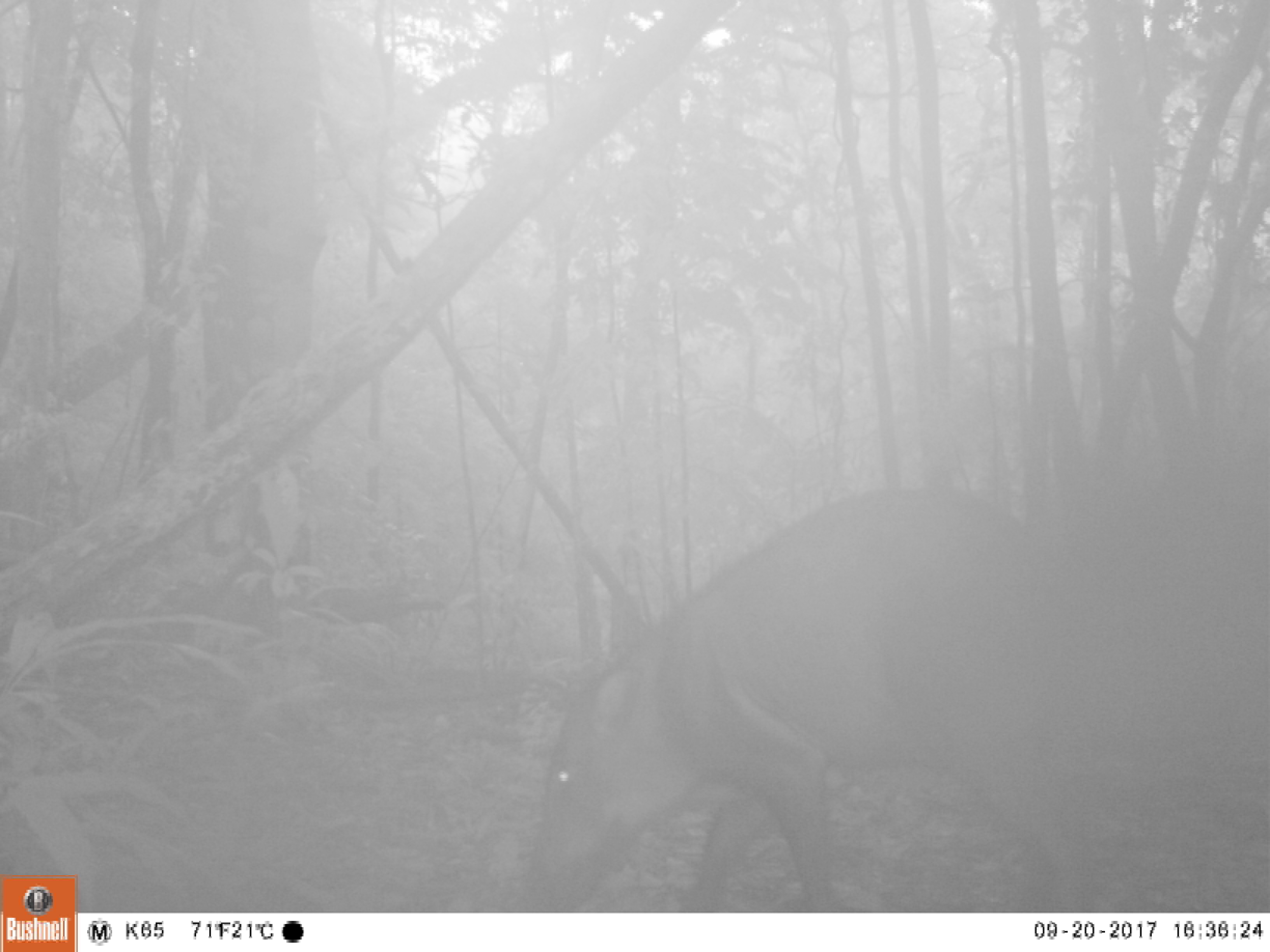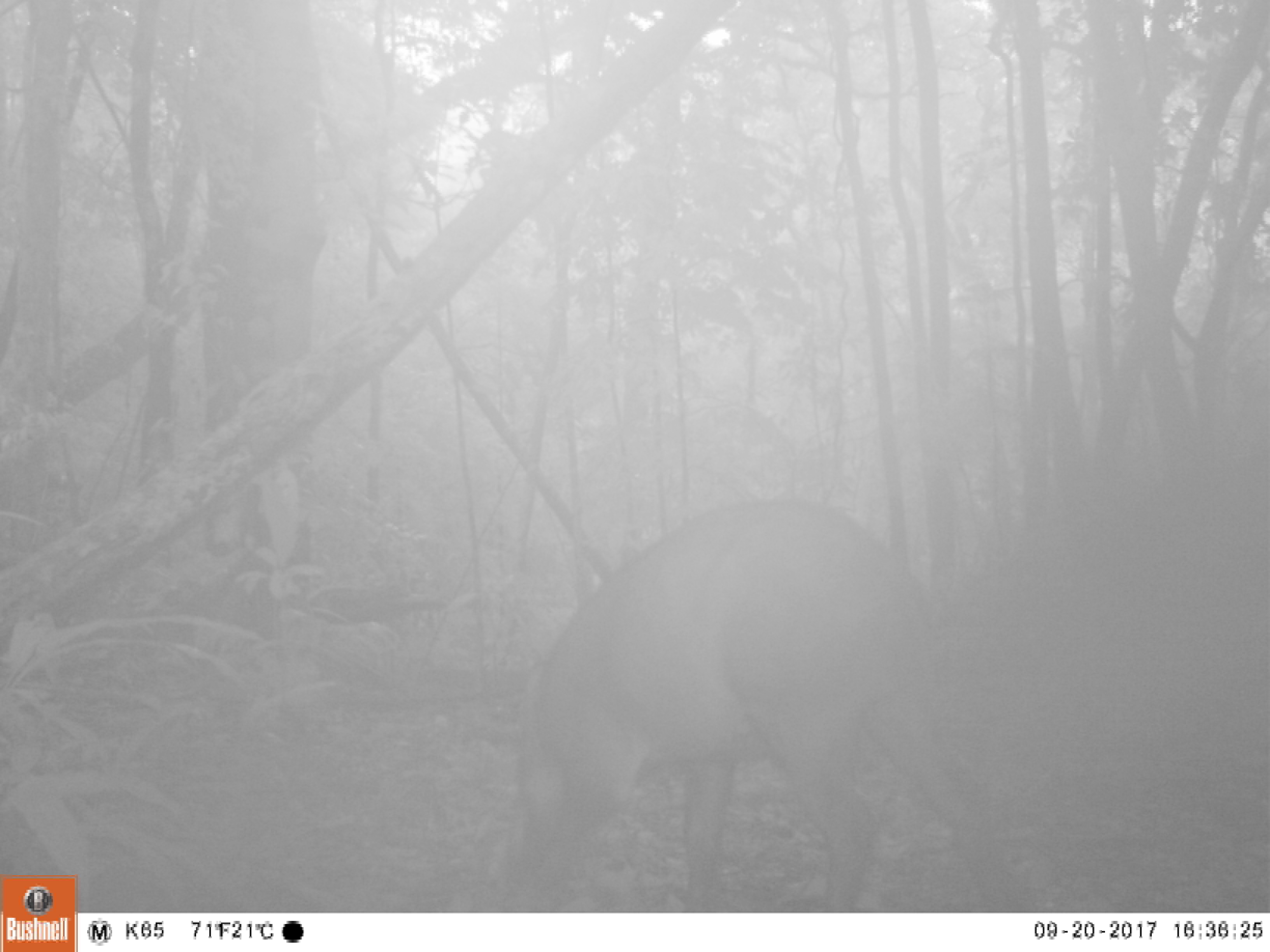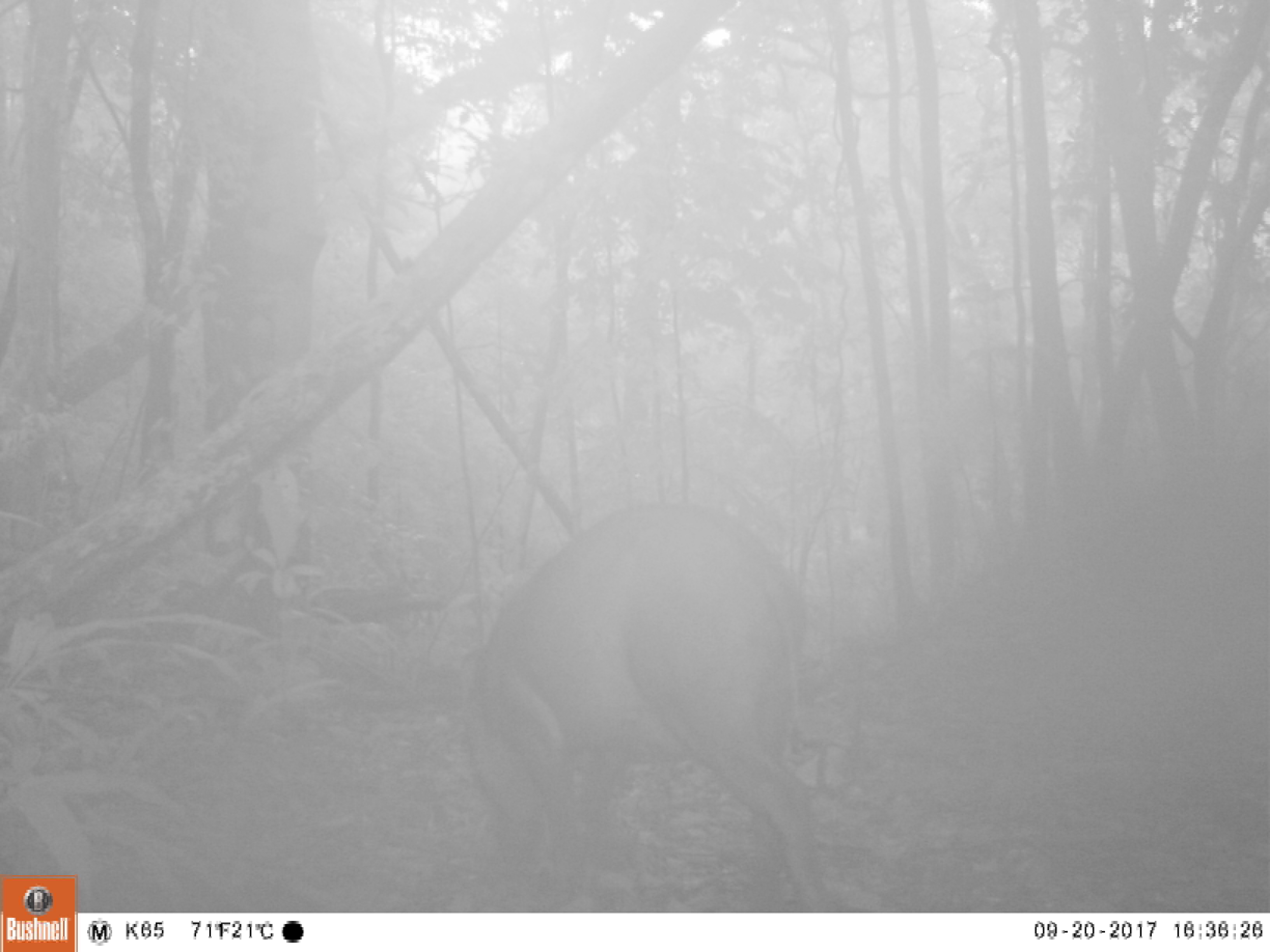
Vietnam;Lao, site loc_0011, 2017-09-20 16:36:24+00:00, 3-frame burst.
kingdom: Animalia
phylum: Chordata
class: Mammalia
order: Artiodactyla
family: Suidae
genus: Sus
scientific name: Sus scrofa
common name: eurasian wild pig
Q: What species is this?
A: Eurasian wild pig (Sus scrofa).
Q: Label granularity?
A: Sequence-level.